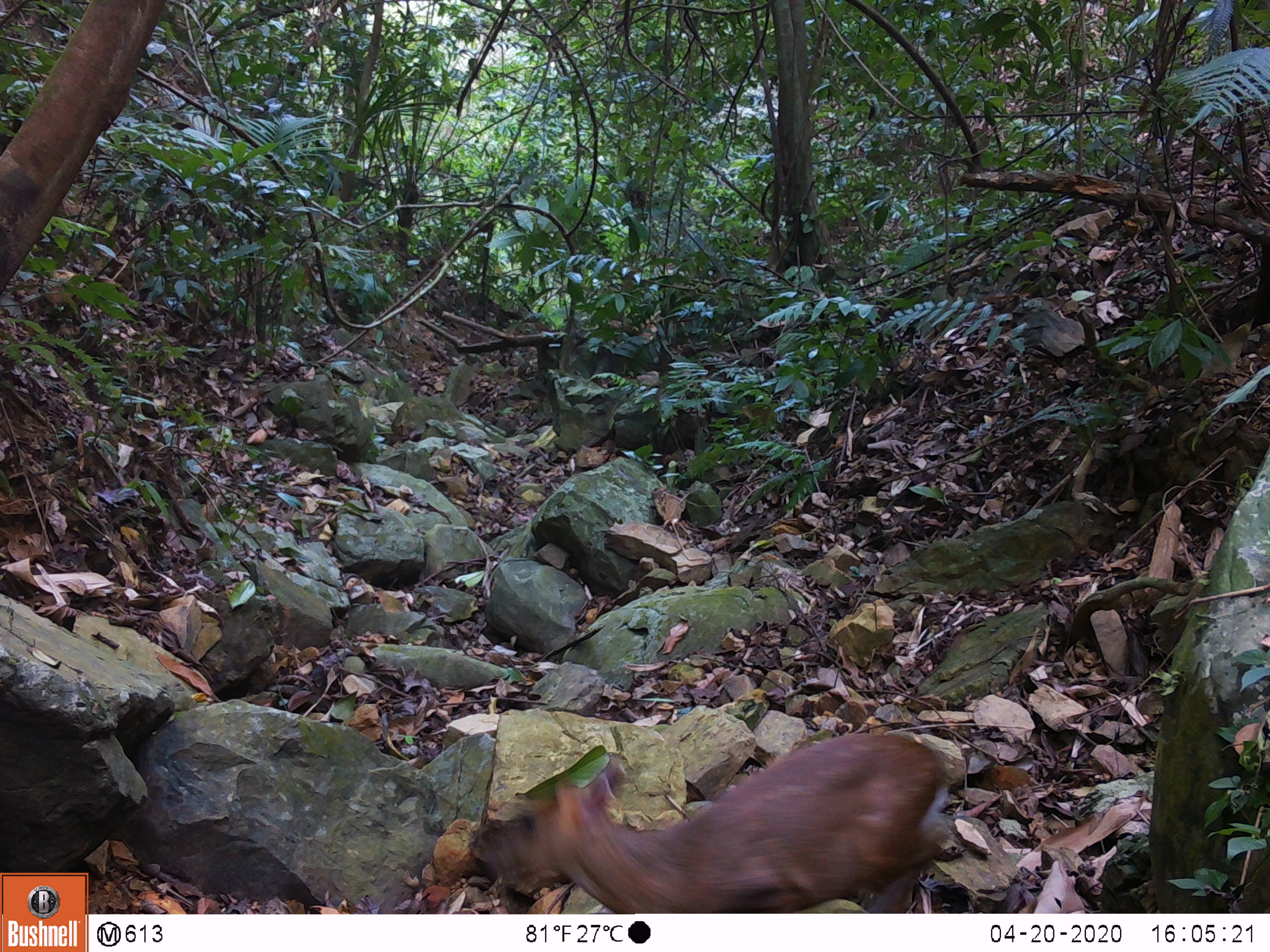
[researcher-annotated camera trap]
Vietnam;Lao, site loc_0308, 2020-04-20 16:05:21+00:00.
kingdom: Animalia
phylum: Chordata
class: Mammalia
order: Artiodactyla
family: Cervidae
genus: Muntiacus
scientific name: Muntiacus rooseveltorum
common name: roosevelt's muntjac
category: roosevelts muntjac group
Roosevelts muntjac group (roosevelt's muntjac) (Muntiacus rooseveltorum). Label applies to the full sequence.